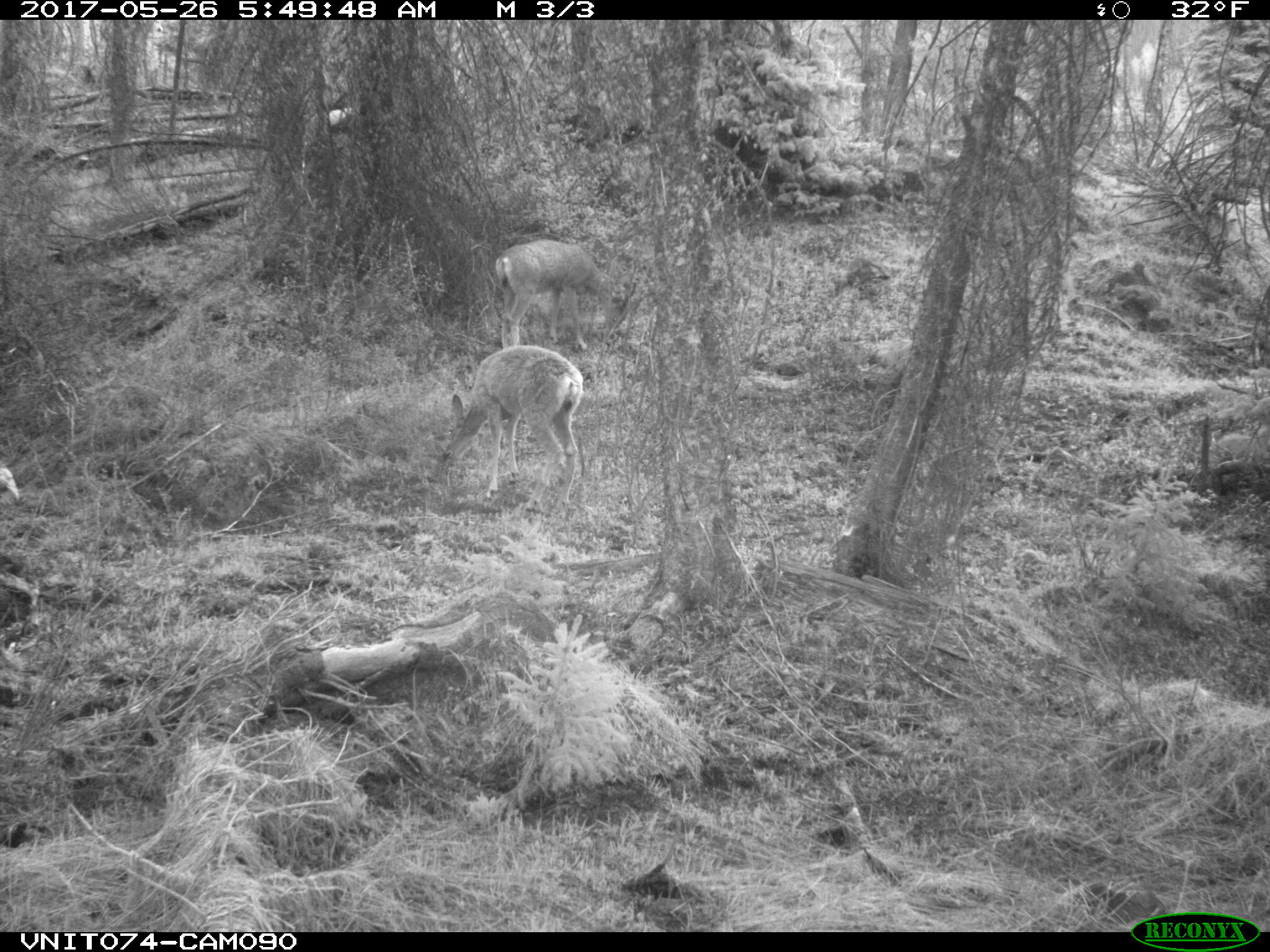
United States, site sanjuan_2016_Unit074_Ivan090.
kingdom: Animalia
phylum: Chordata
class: Mammalia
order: Artiodactyla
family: Cervidae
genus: Odocoileus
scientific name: Odocoileus hemionus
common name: mule deer